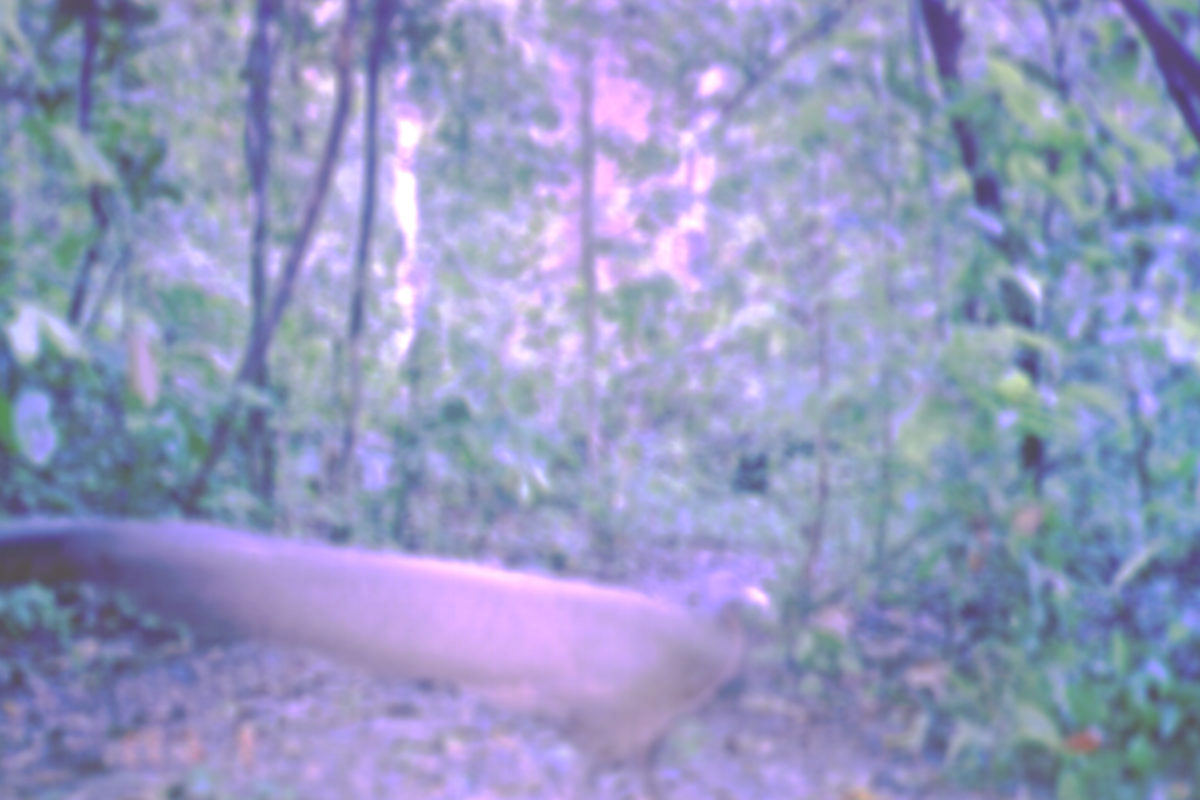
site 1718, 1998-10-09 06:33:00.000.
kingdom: Animalia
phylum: Chordata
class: Aves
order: Galliformes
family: Phasianidae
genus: Argusianus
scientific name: Argusianus argus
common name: great argus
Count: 1.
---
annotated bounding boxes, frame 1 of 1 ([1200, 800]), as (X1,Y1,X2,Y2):
argusianus argus: (1,516,770,799)